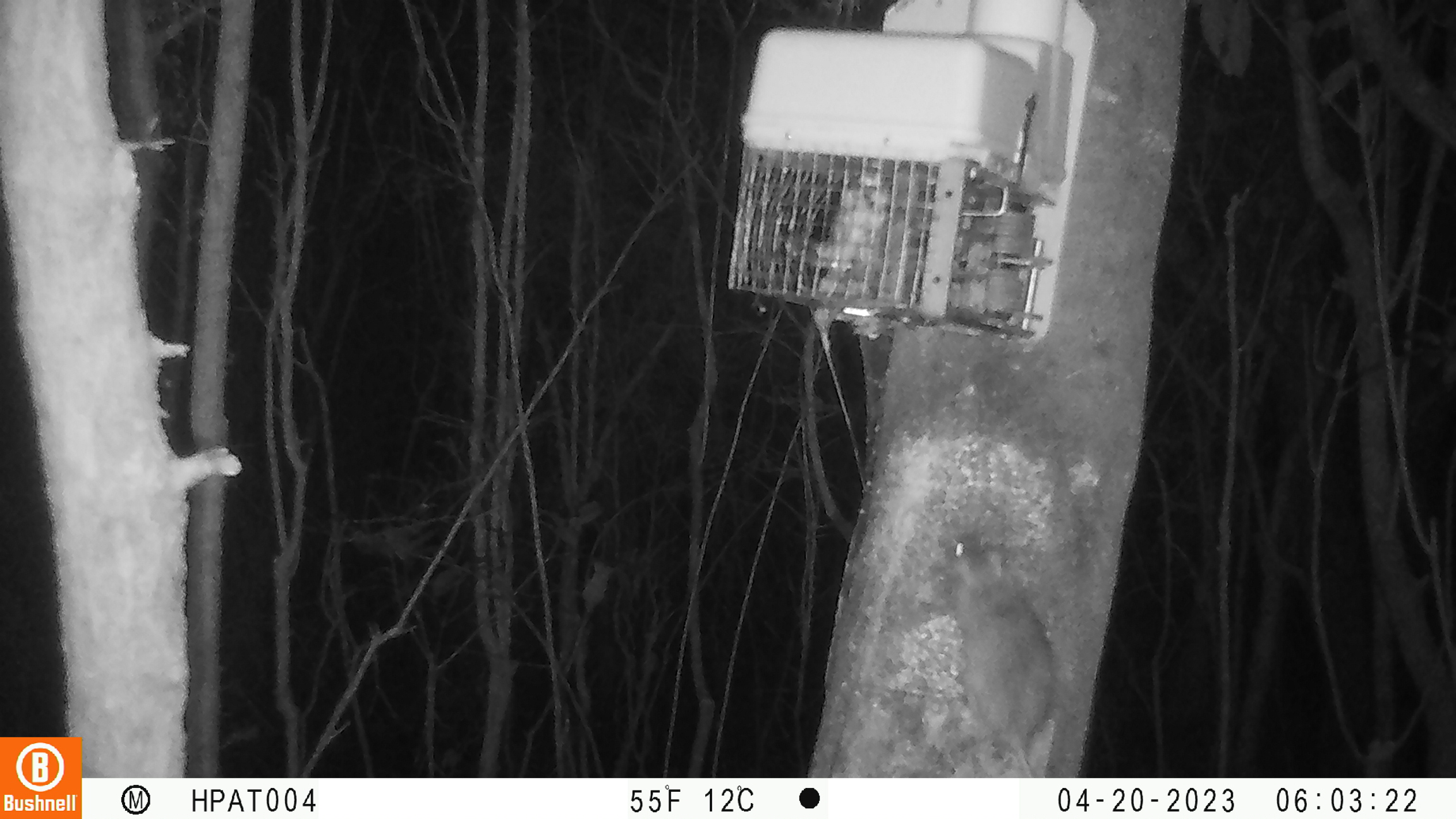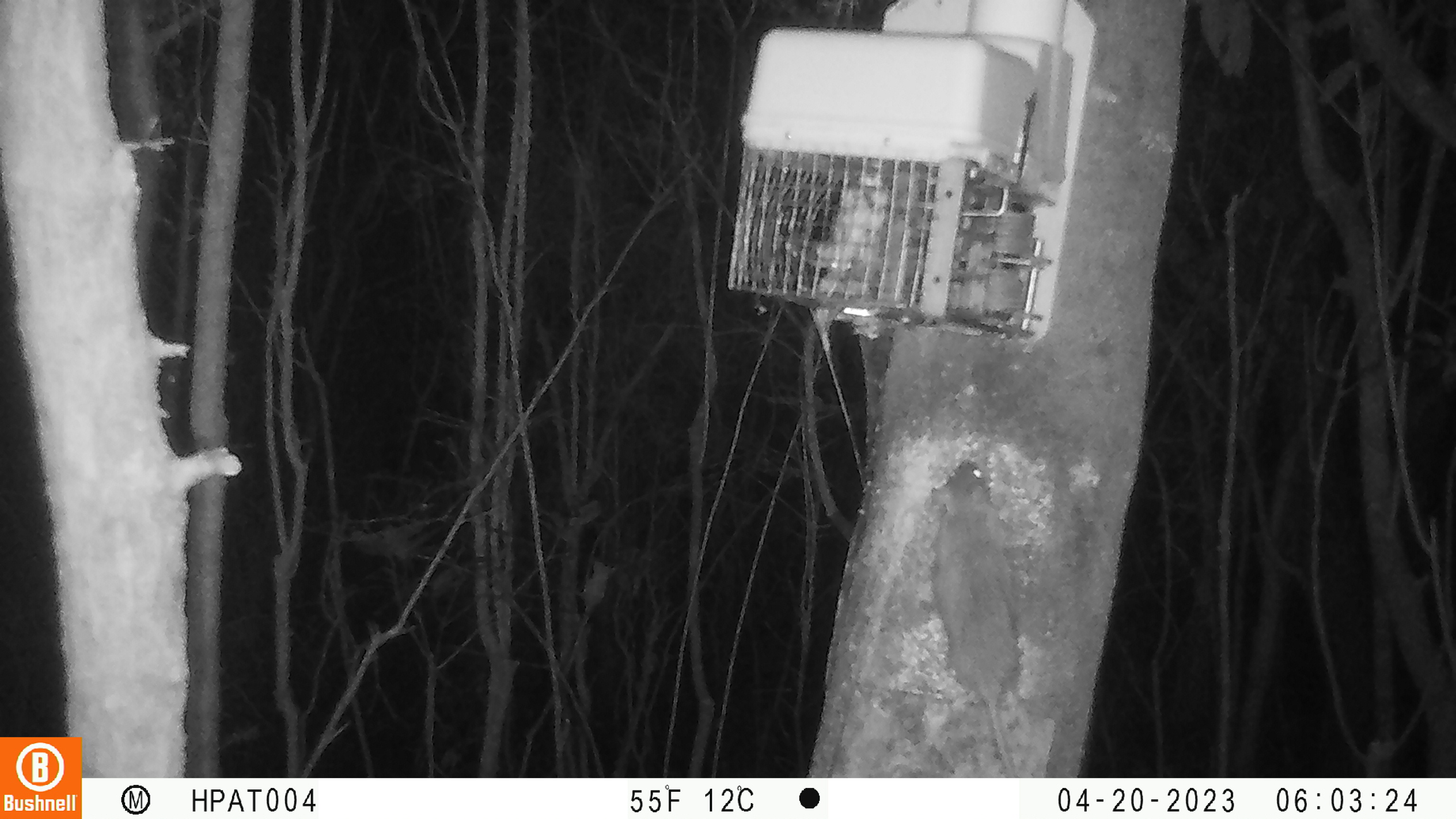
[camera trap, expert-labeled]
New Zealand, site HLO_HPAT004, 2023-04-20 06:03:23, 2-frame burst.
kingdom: Animalia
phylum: Chordata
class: Mammalia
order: Rodentia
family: Muridae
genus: Rattus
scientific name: Rattus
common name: rat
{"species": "rat (Rattus)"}